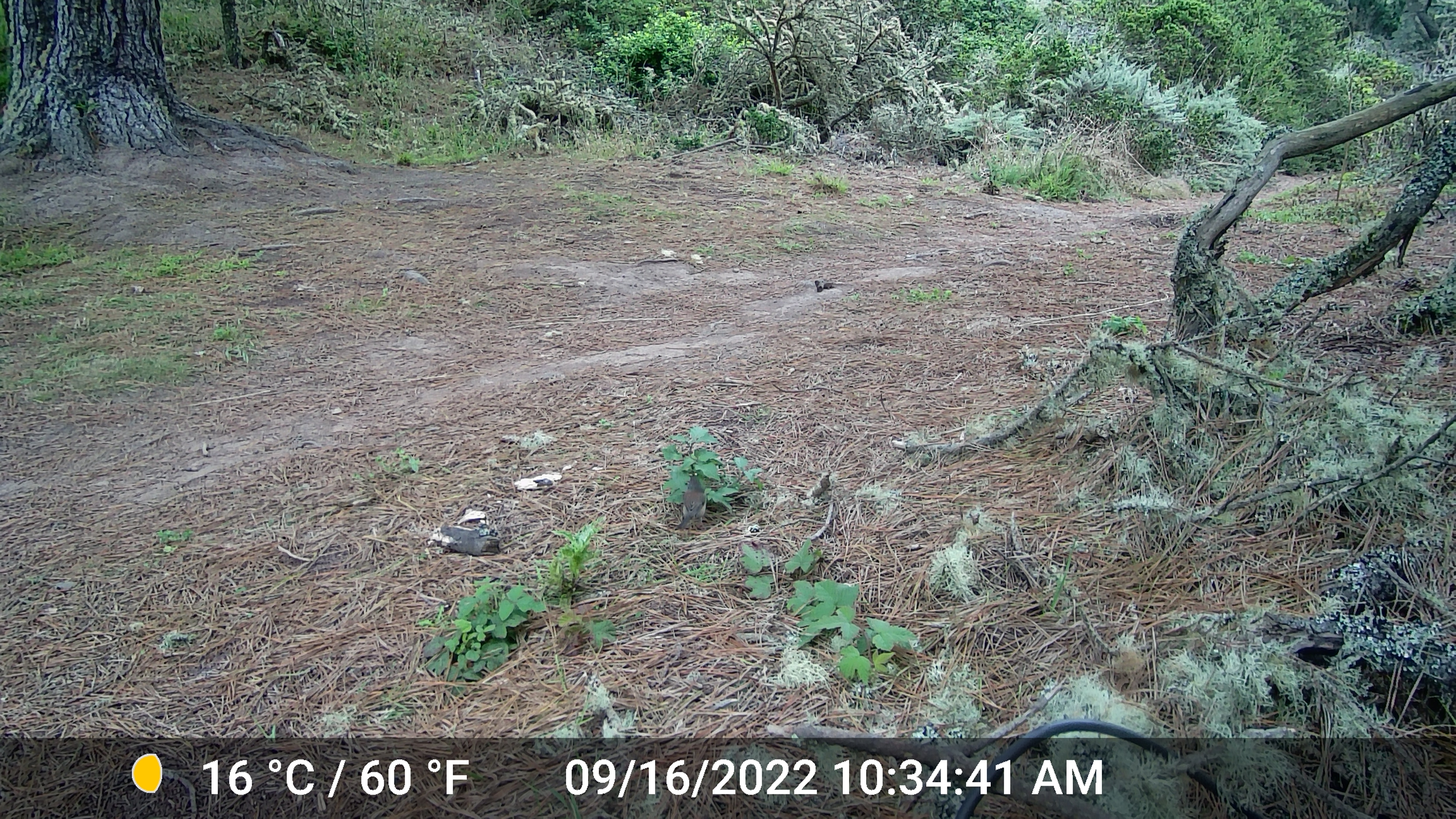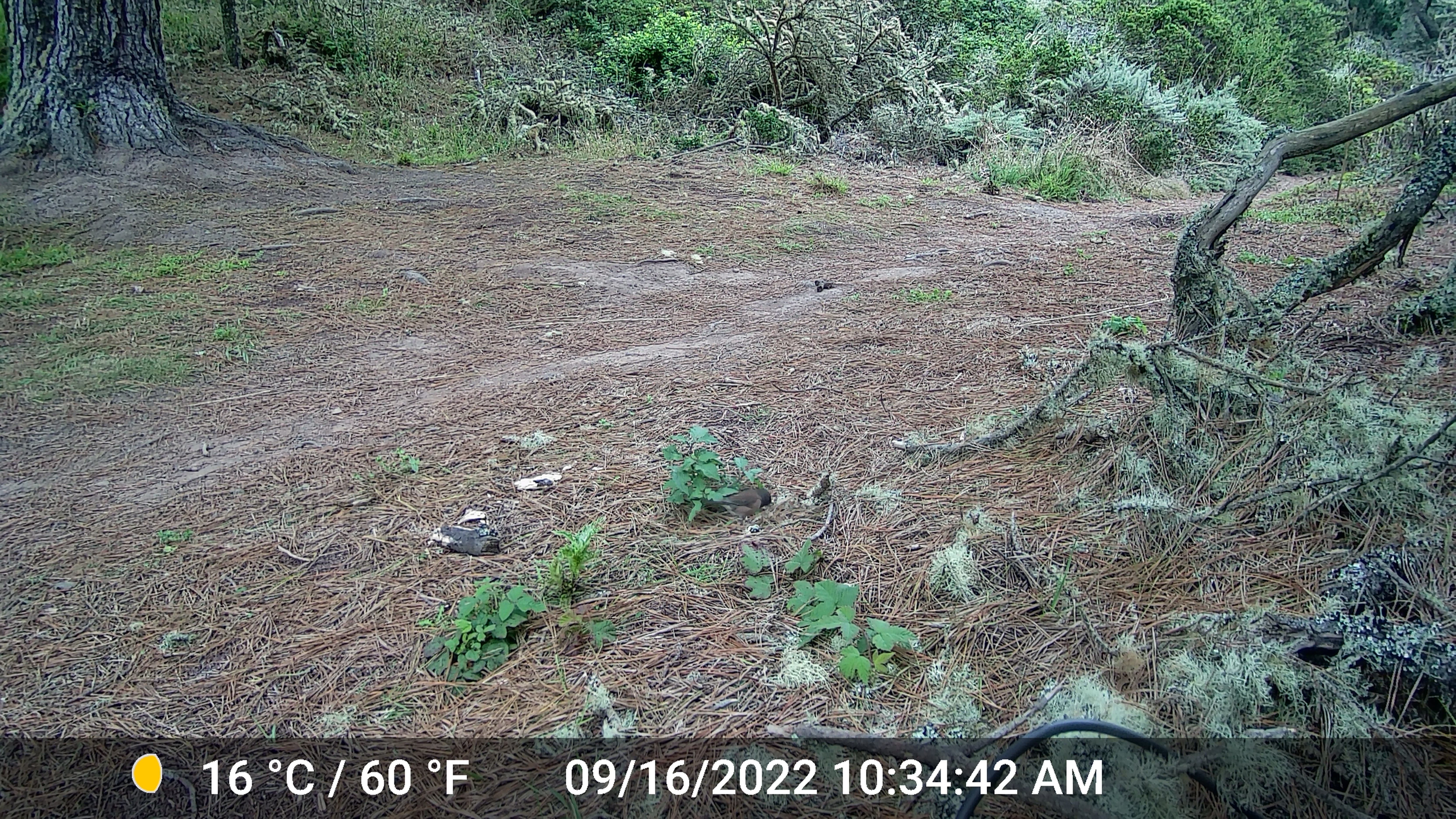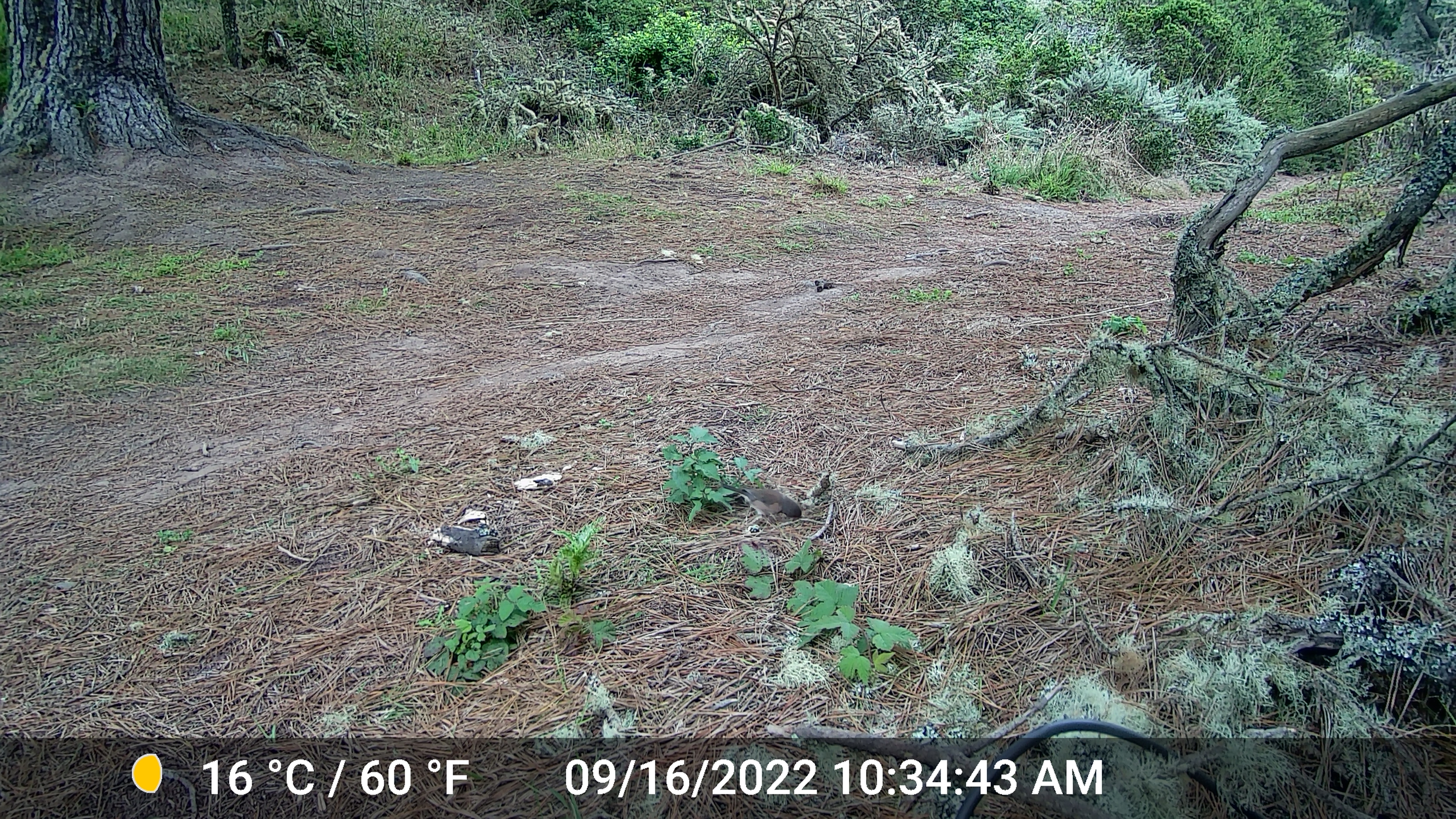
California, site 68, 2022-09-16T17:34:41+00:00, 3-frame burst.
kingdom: Animalia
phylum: Chordata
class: Aves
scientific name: Aves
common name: bird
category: unknown bird